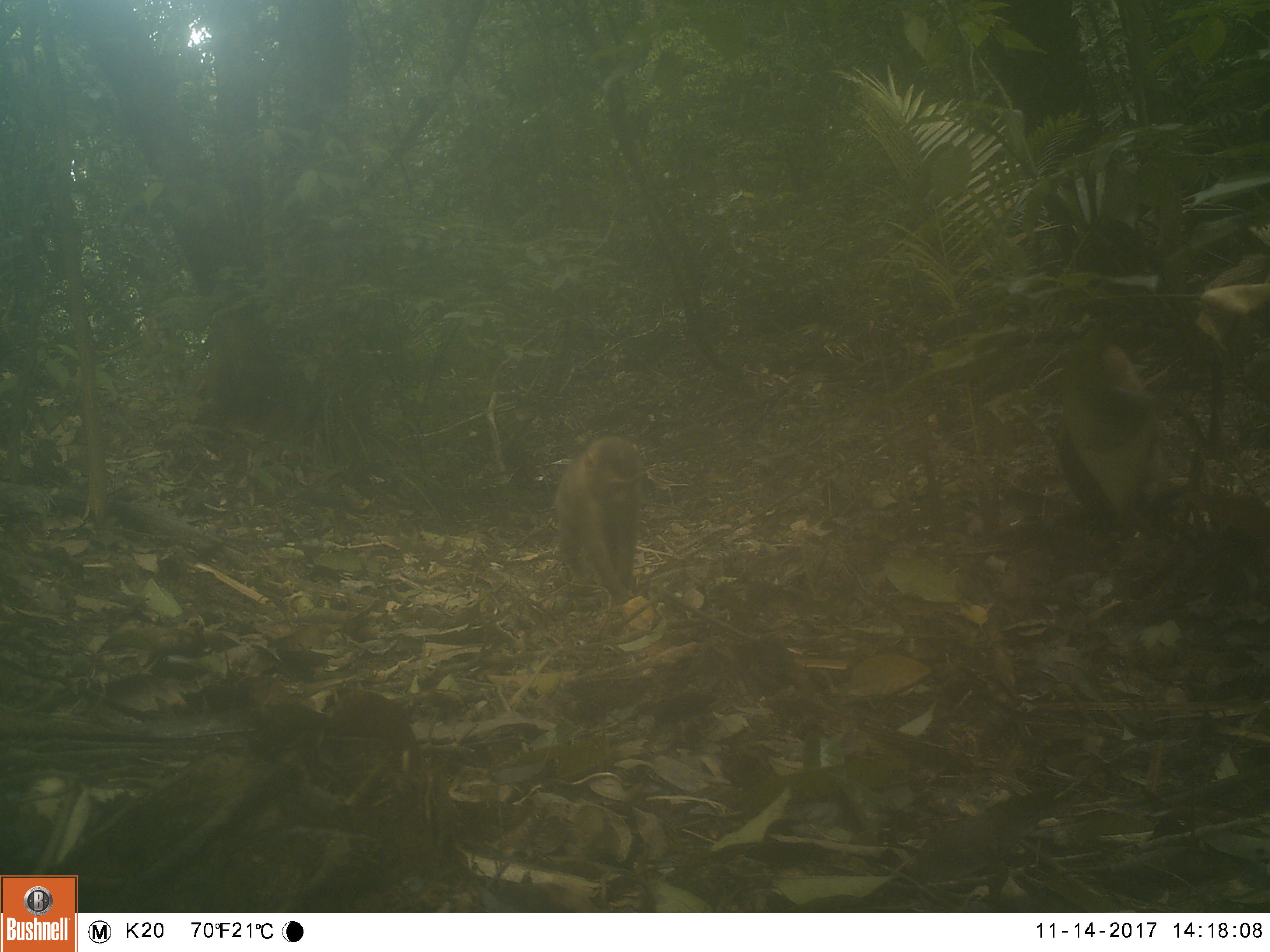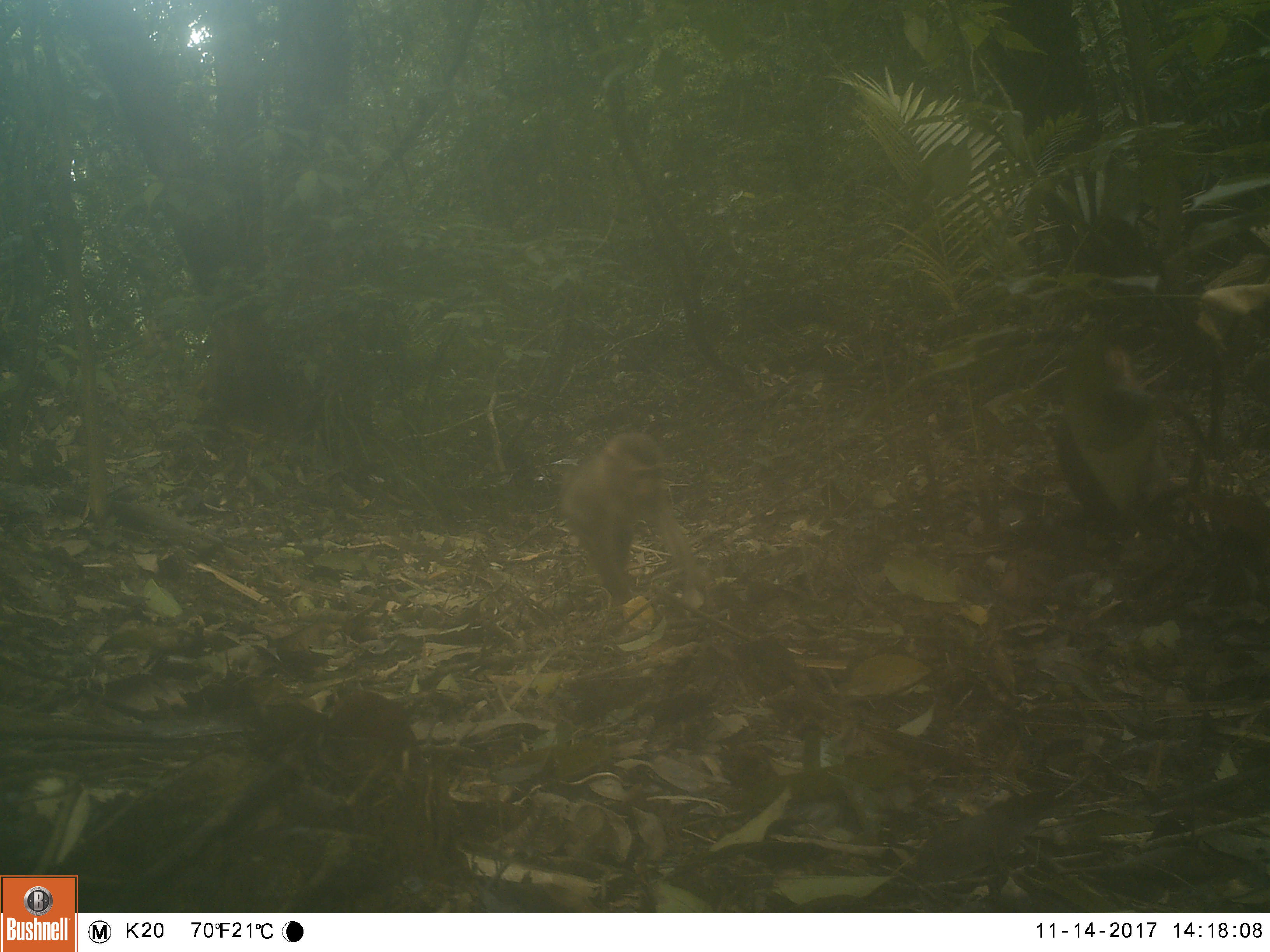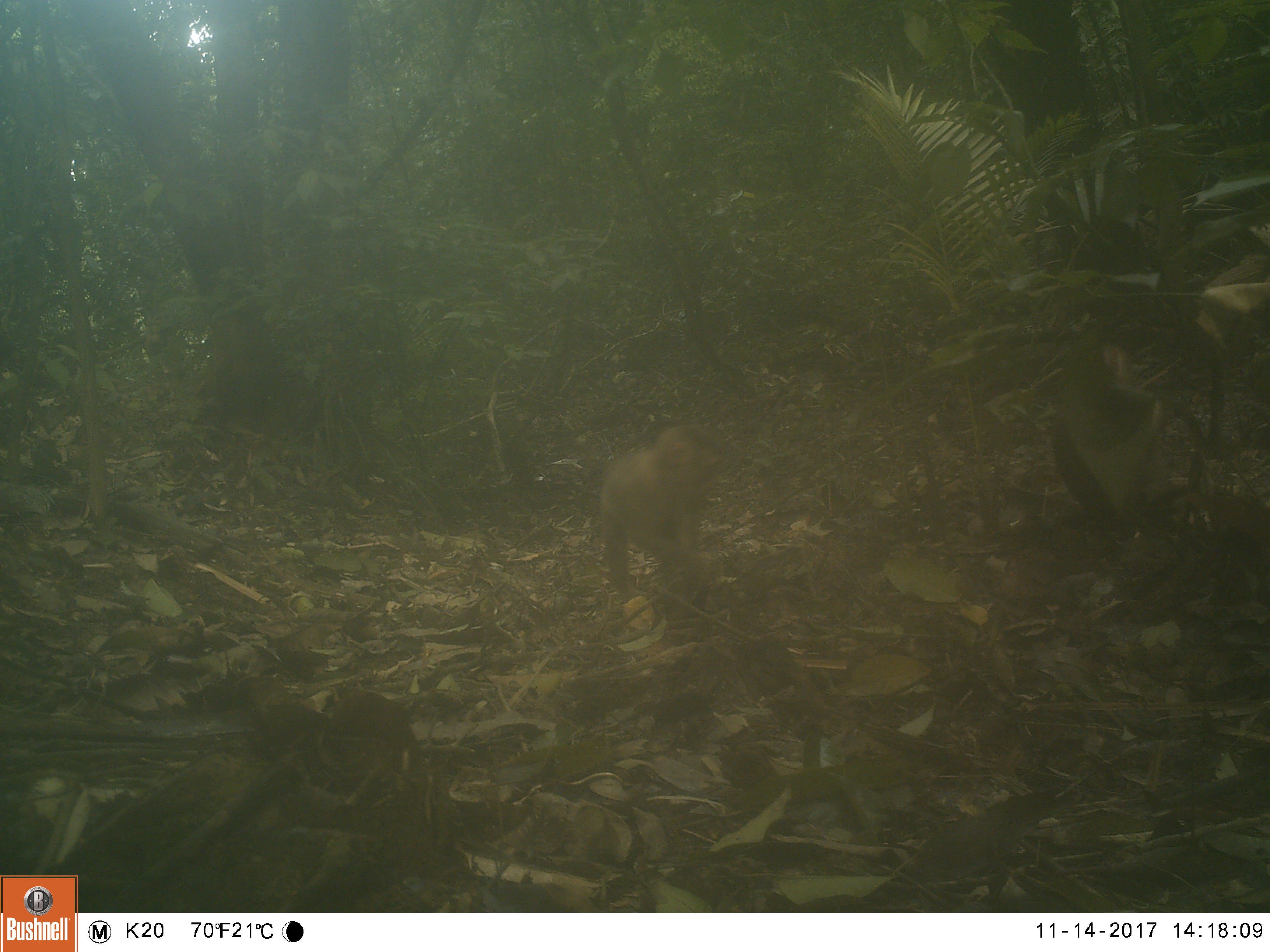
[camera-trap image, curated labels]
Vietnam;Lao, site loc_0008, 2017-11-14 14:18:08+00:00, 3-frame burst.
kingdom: Animalia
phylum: Chordata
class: Mammalia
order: Primates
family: Cercopithecidae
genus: Macaca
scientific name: Macaca nemestrina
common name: pig-tailed macaque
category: pig tailed macaque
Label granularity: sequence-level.